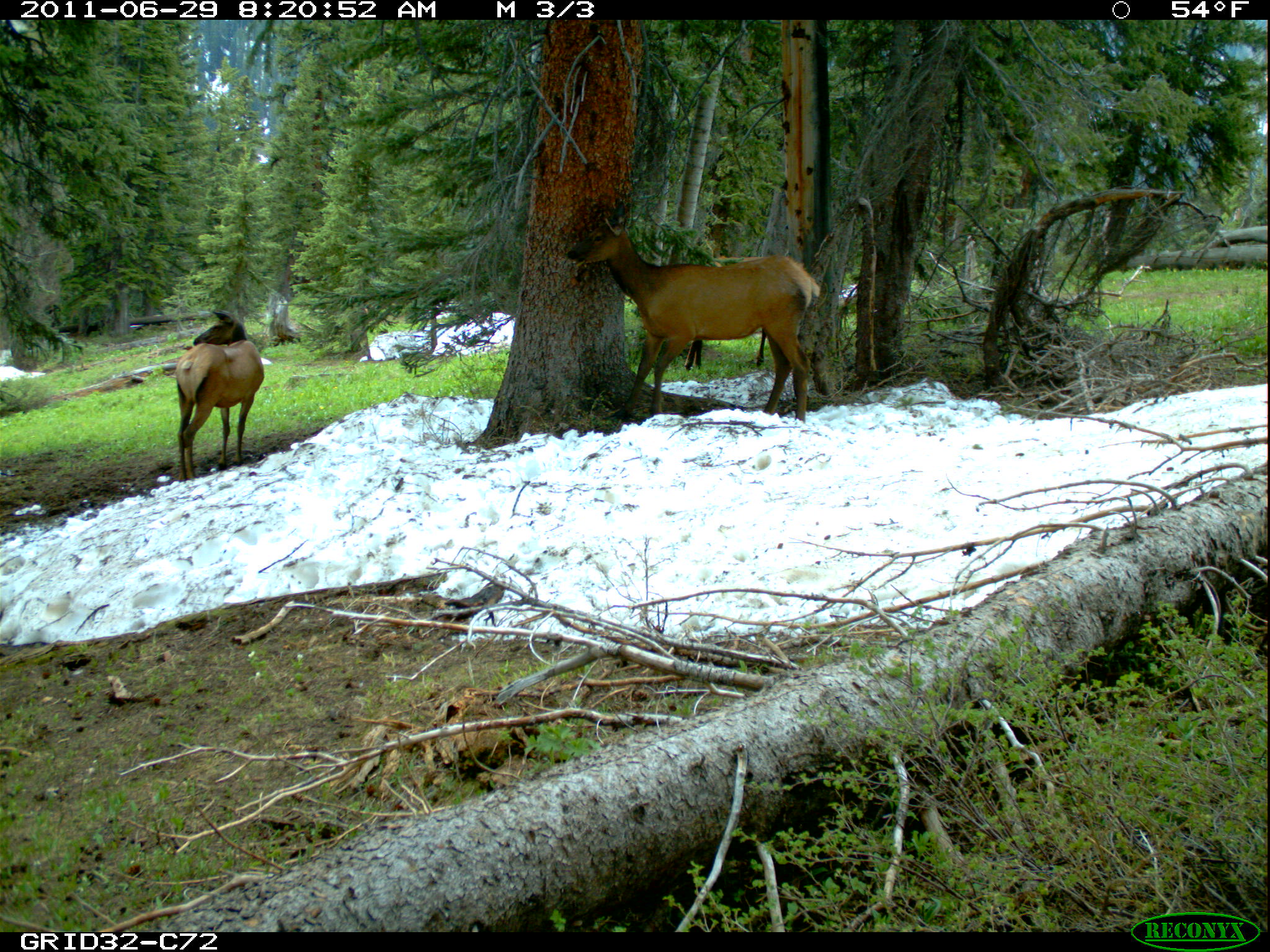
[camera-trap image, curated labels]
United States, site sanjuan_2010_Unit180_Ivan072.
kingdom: Animalia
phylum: Chordata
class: Mammalia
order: Artiodactyla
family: Cervidae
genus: Cervus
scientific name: Cervus elaphus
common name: red deer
Cervus elaphus (red deer).